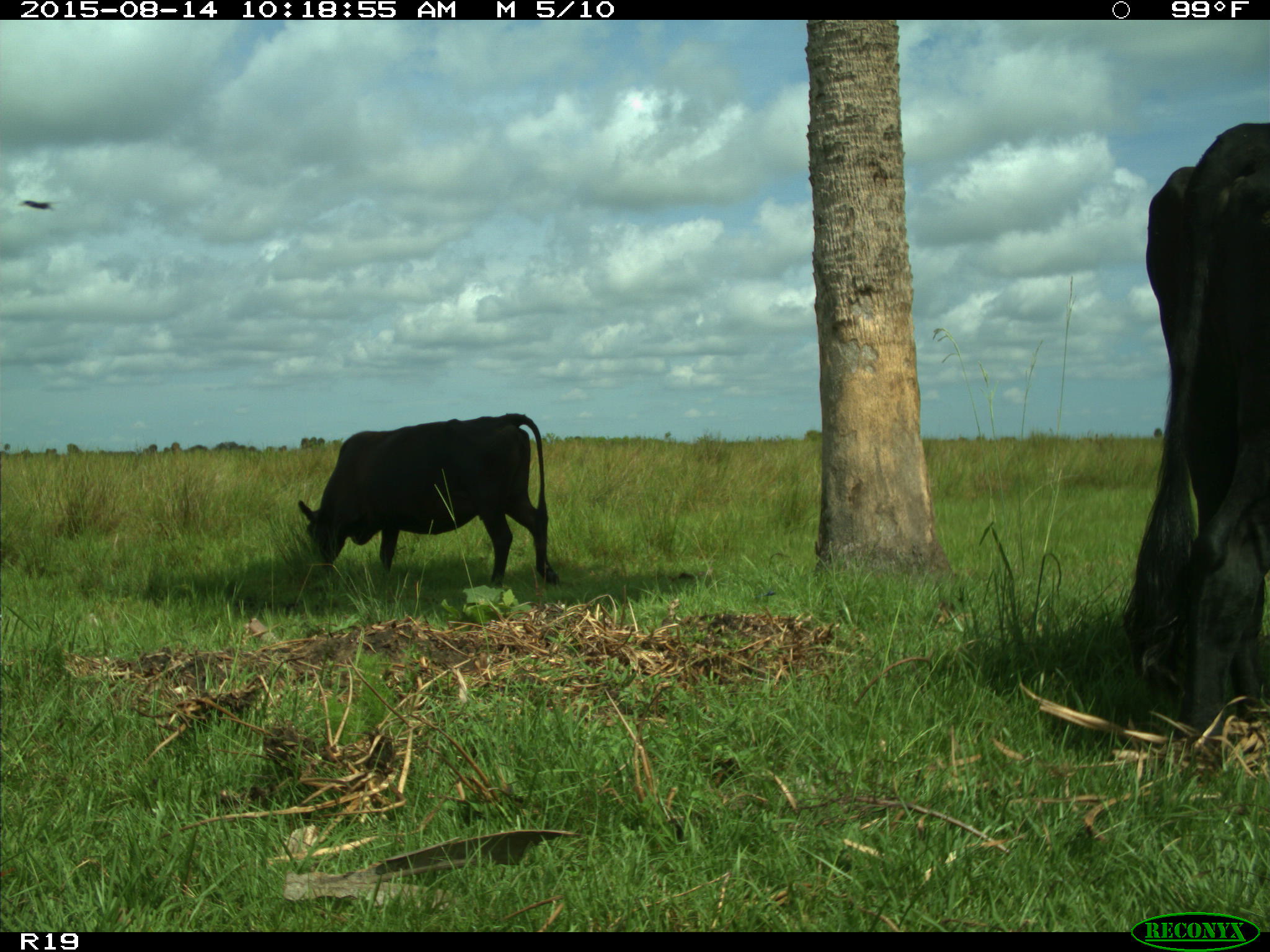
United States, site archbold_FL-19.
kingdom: Animalia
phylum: Chordata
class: Mammalia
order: Artiodactyla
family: Bovidae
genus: Bos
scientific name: Bos taurus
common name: domestic cow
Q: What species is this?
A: Bos taurus (domestic cow).